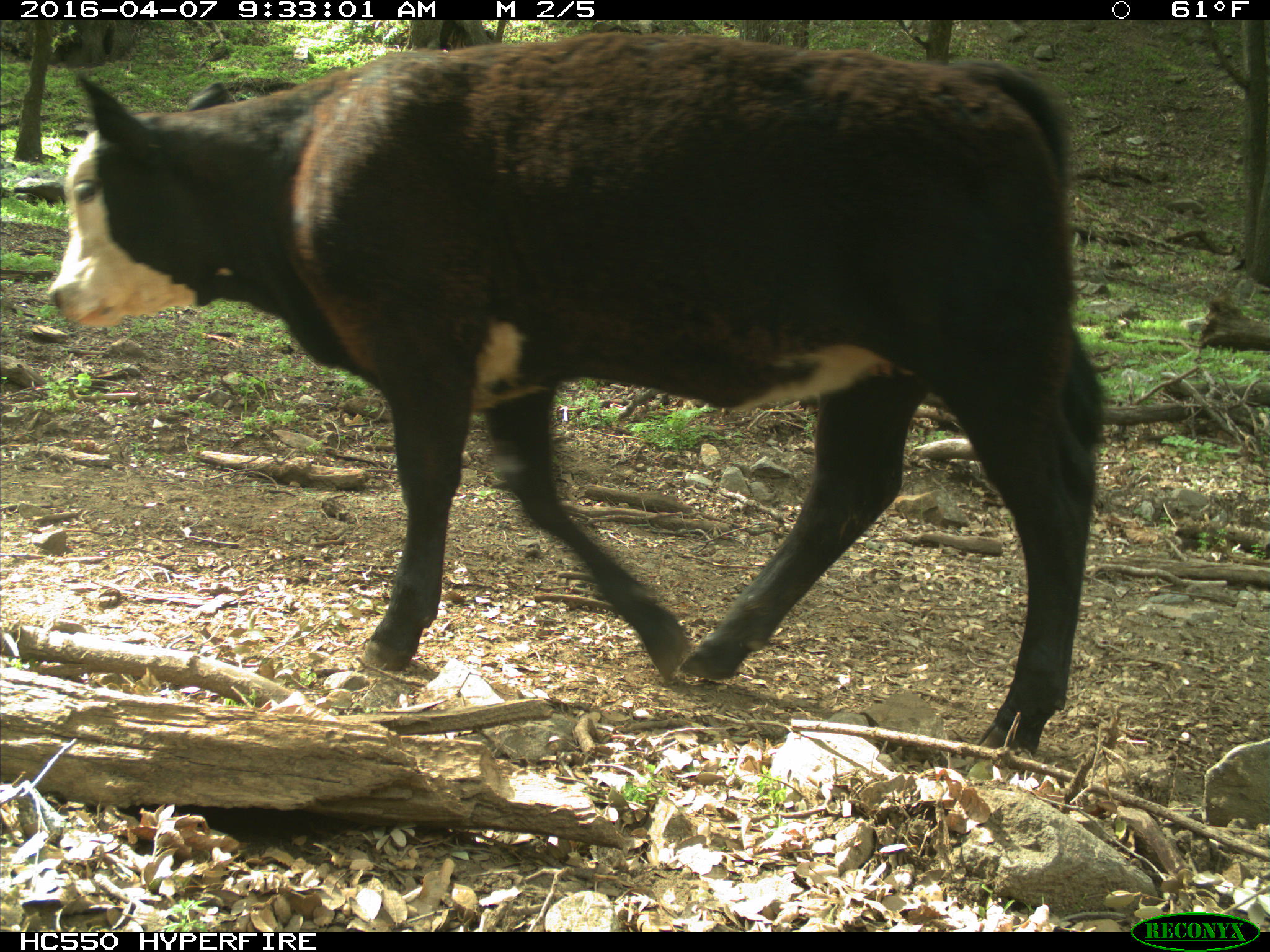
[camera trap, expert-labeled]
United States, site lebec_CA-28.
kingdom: Animalia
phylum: Chordata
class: Mammalia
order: Artiodactyla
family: Bovidae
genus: Bos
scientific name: Bos taurus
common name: domestic cow